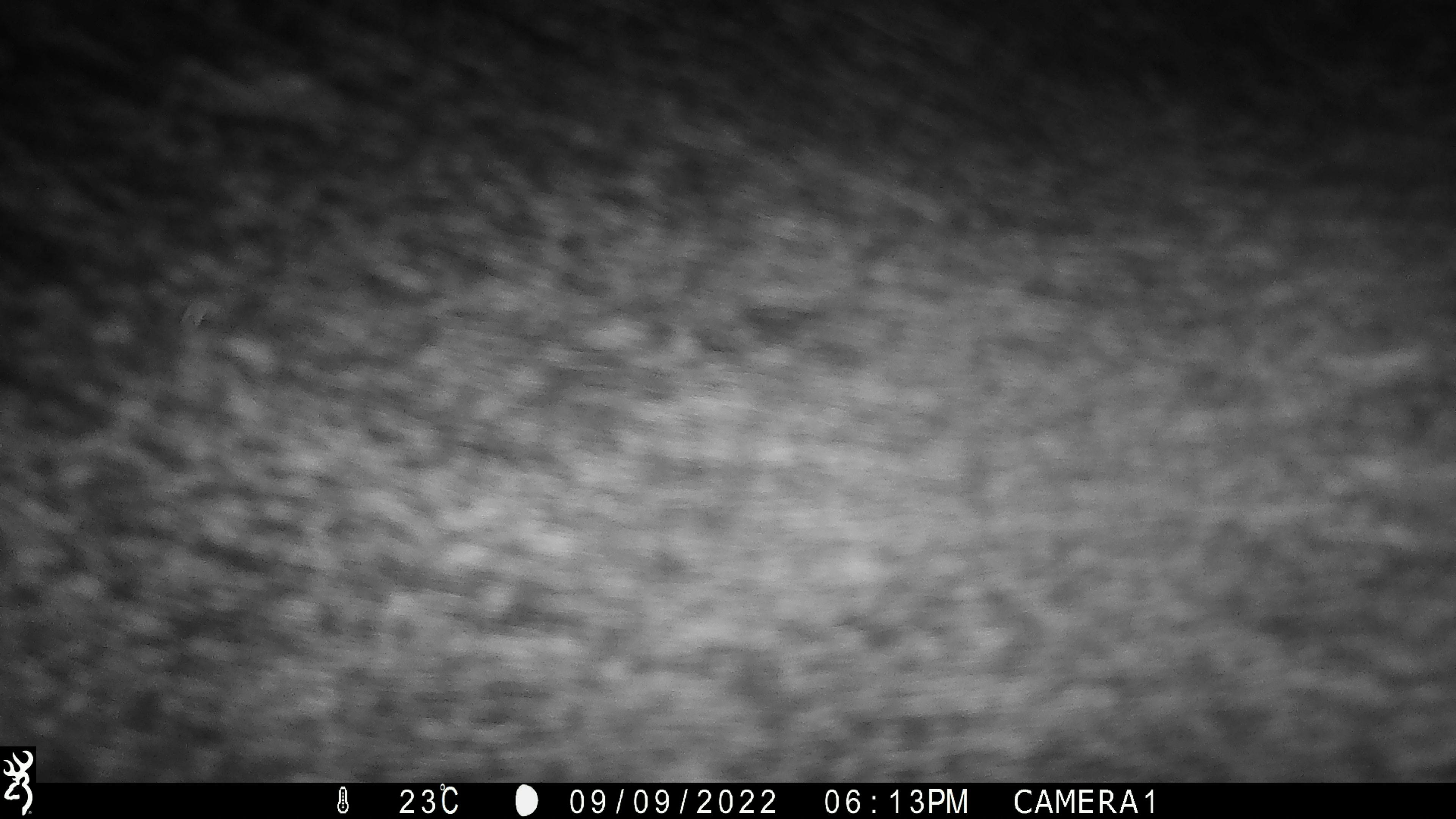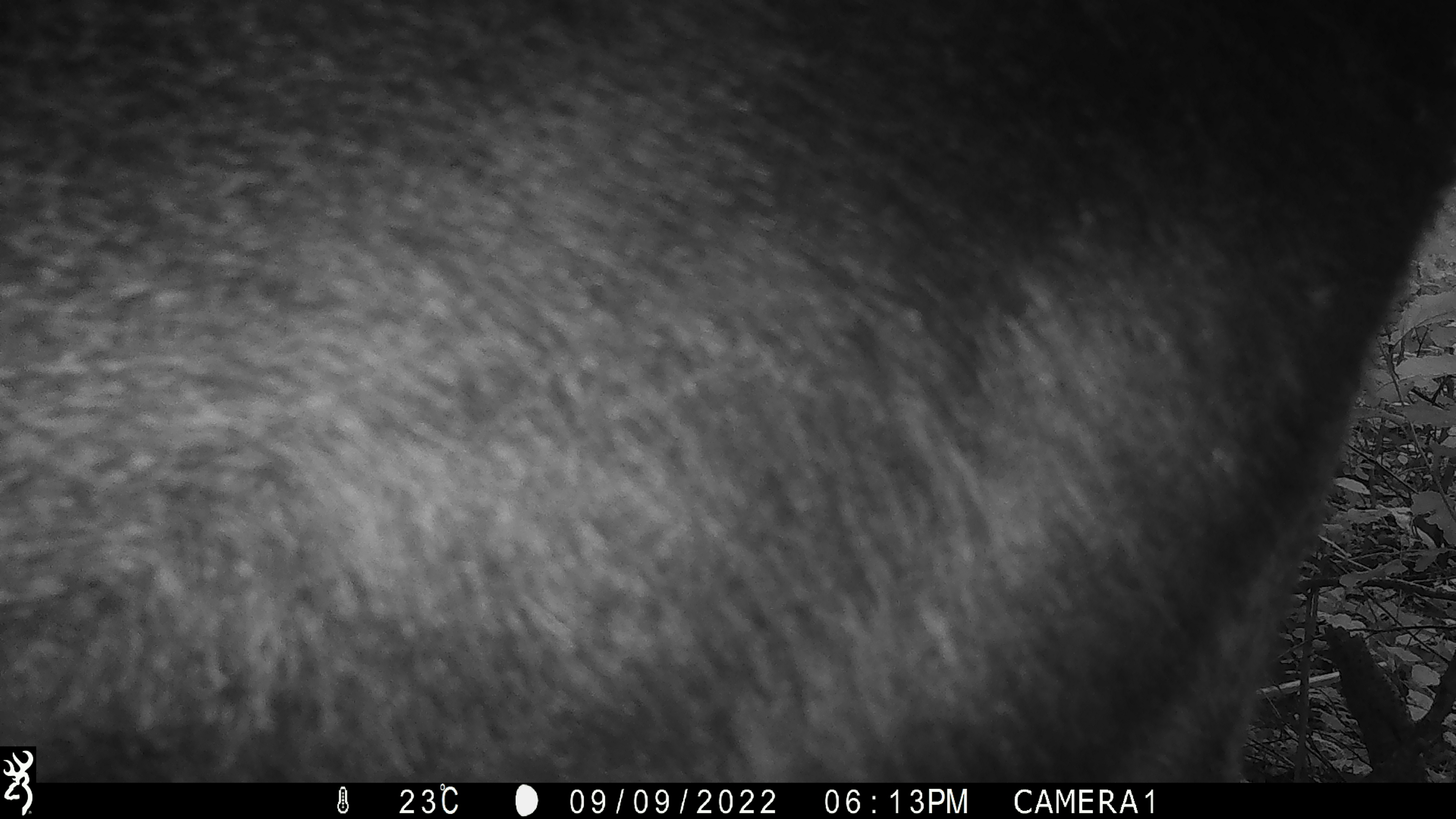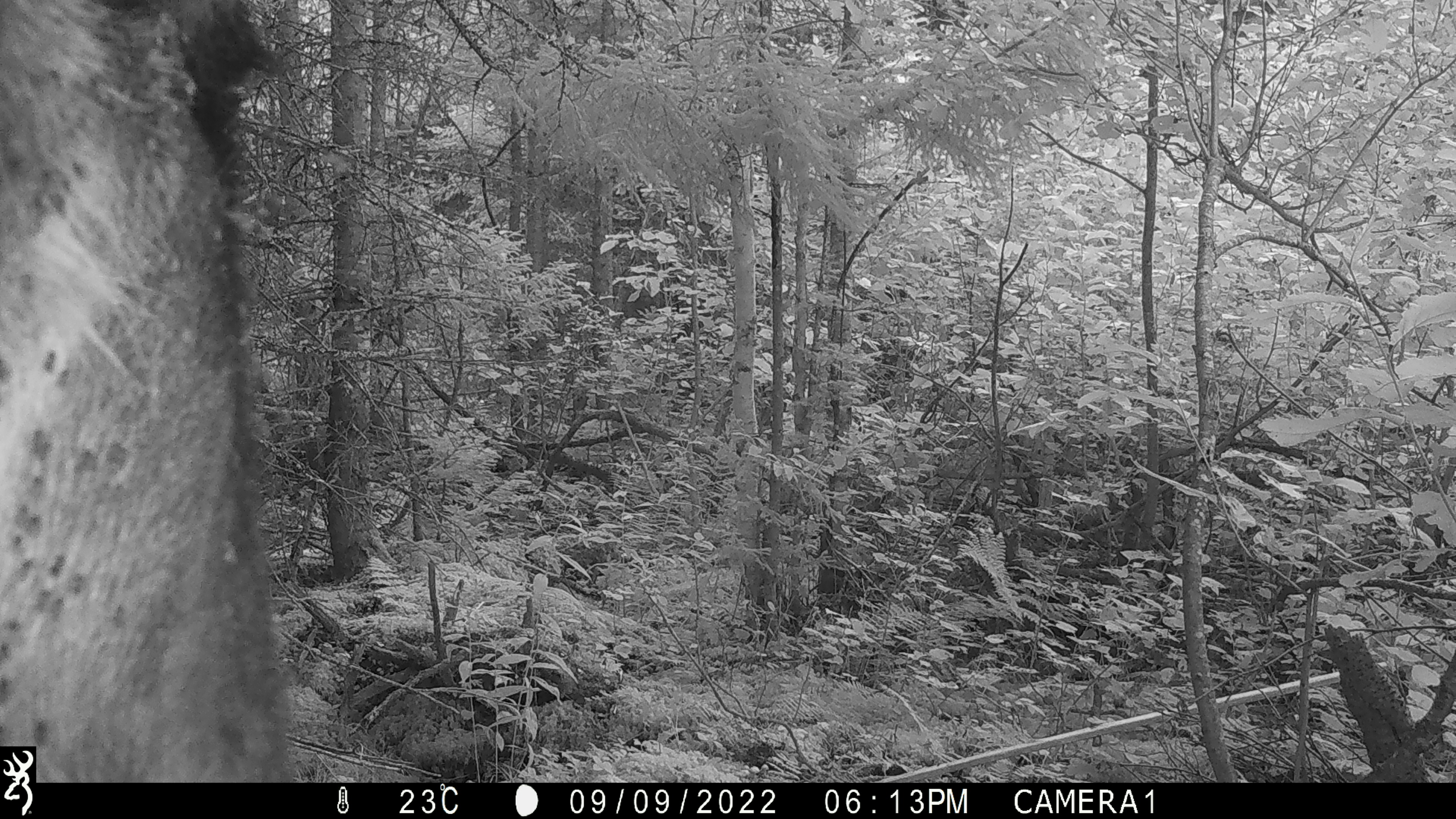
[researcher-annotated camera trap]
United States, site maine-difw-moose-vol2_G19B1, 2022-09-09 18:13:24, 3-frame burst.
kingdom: Animalia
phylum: Chordata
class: Mammalia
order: Artiodactyla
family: Cervidae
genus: Alces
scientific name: Alces alces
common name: moose